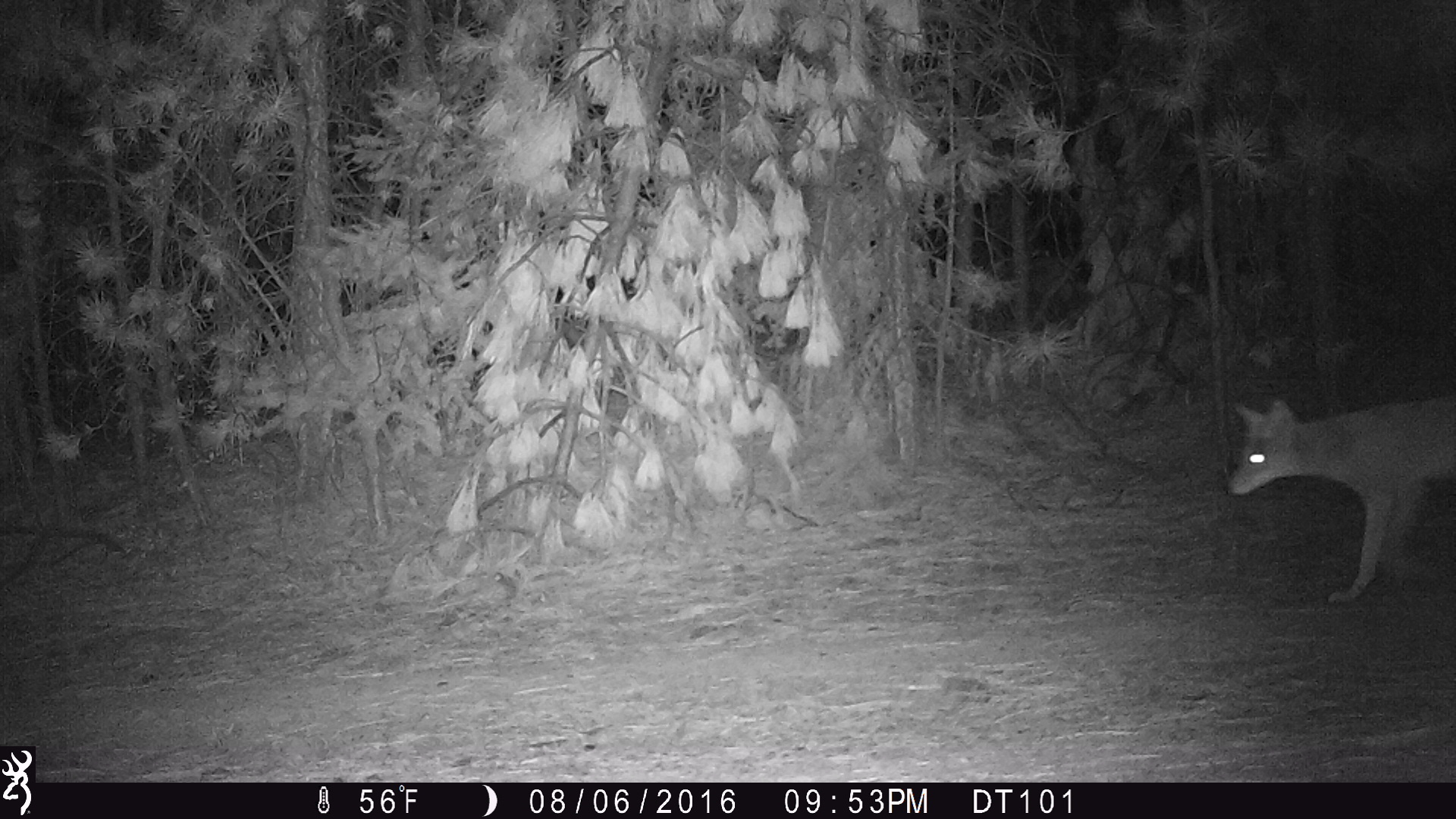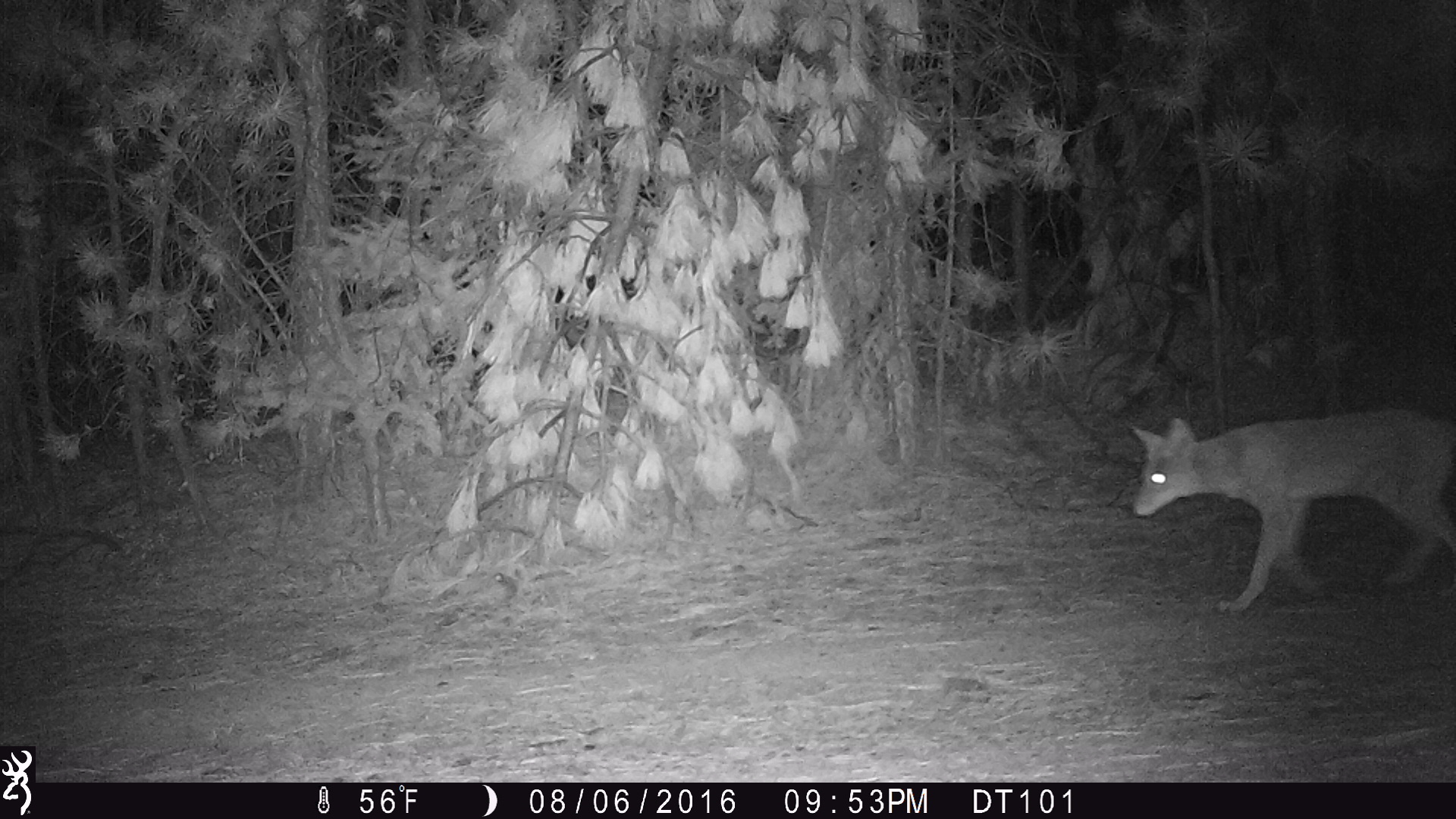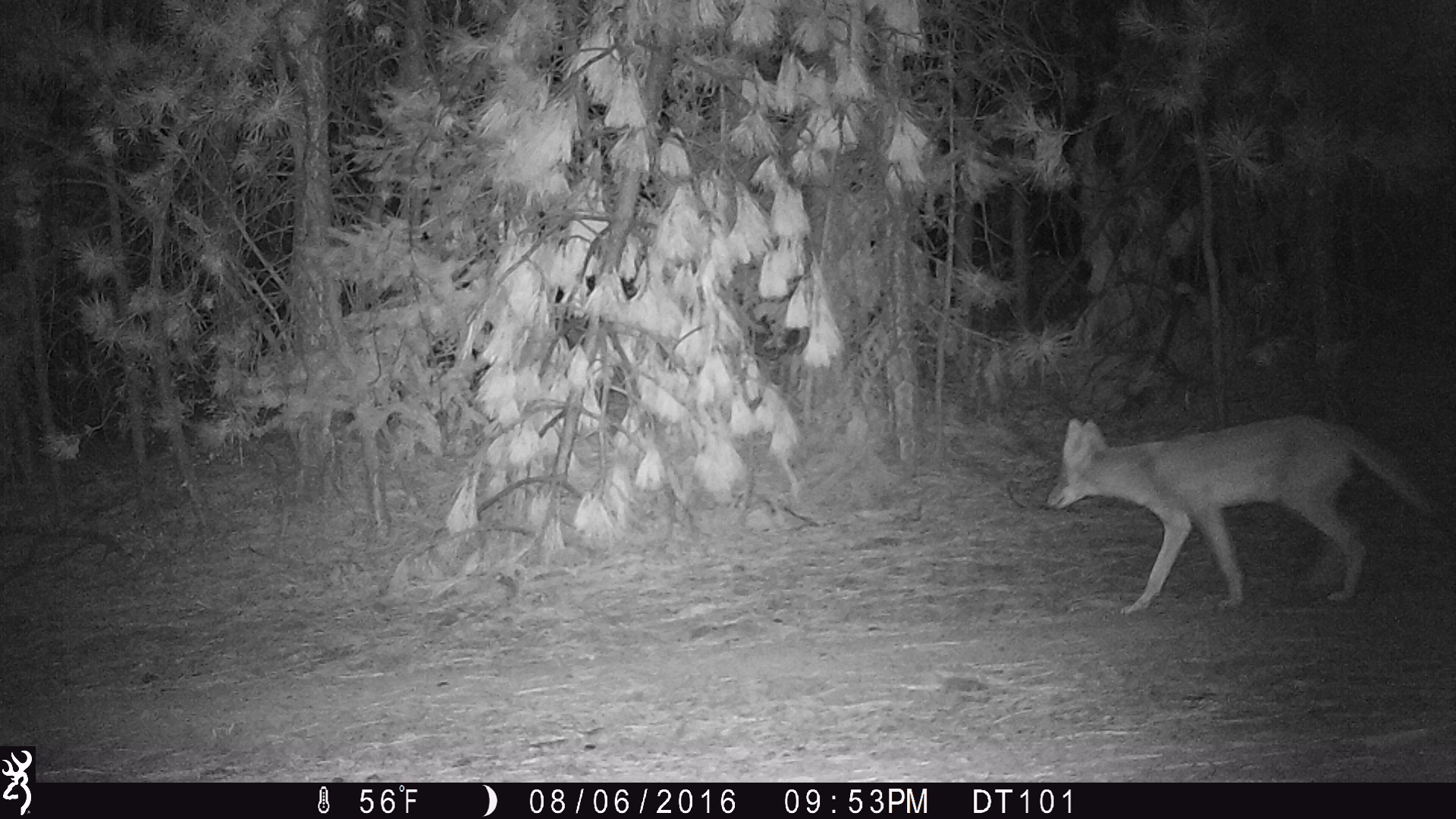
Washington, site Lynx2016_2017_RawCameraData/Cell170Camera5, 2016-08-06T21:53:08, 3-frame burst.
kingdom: Animalia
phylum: Chordata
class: Mammalia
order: Carnivora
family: Canidae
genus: Canis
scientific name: Canis latrans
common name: coyote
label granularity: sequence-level